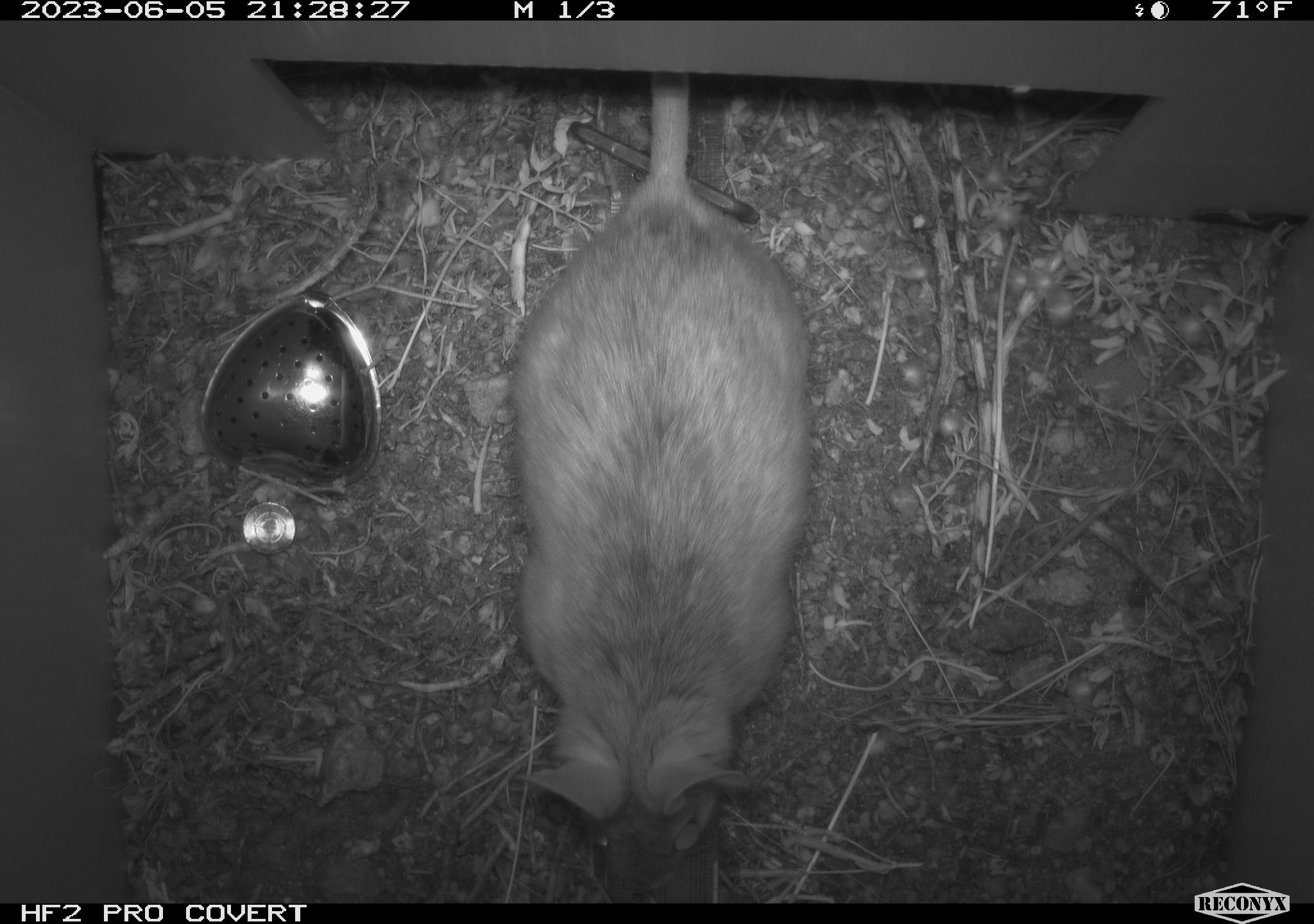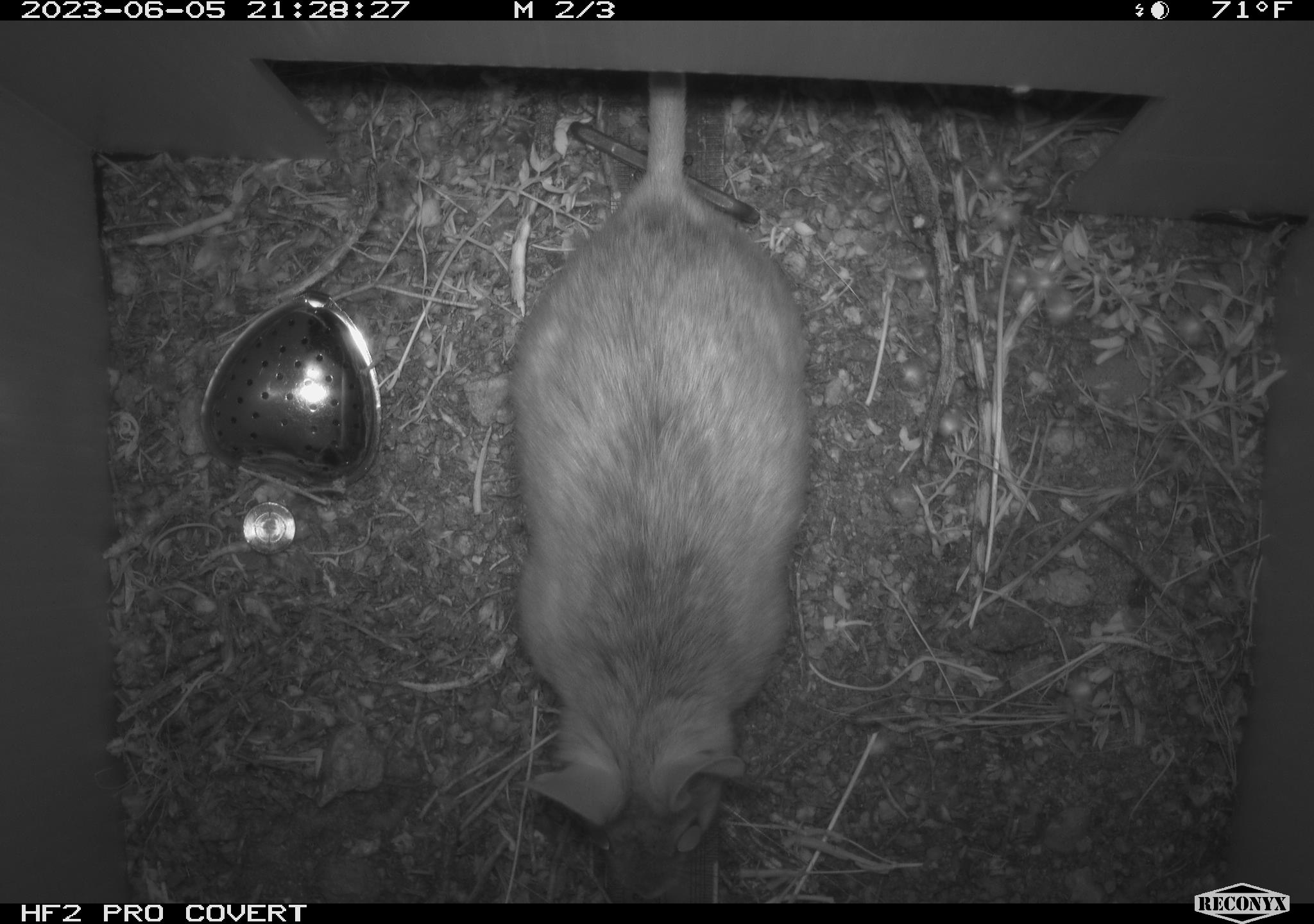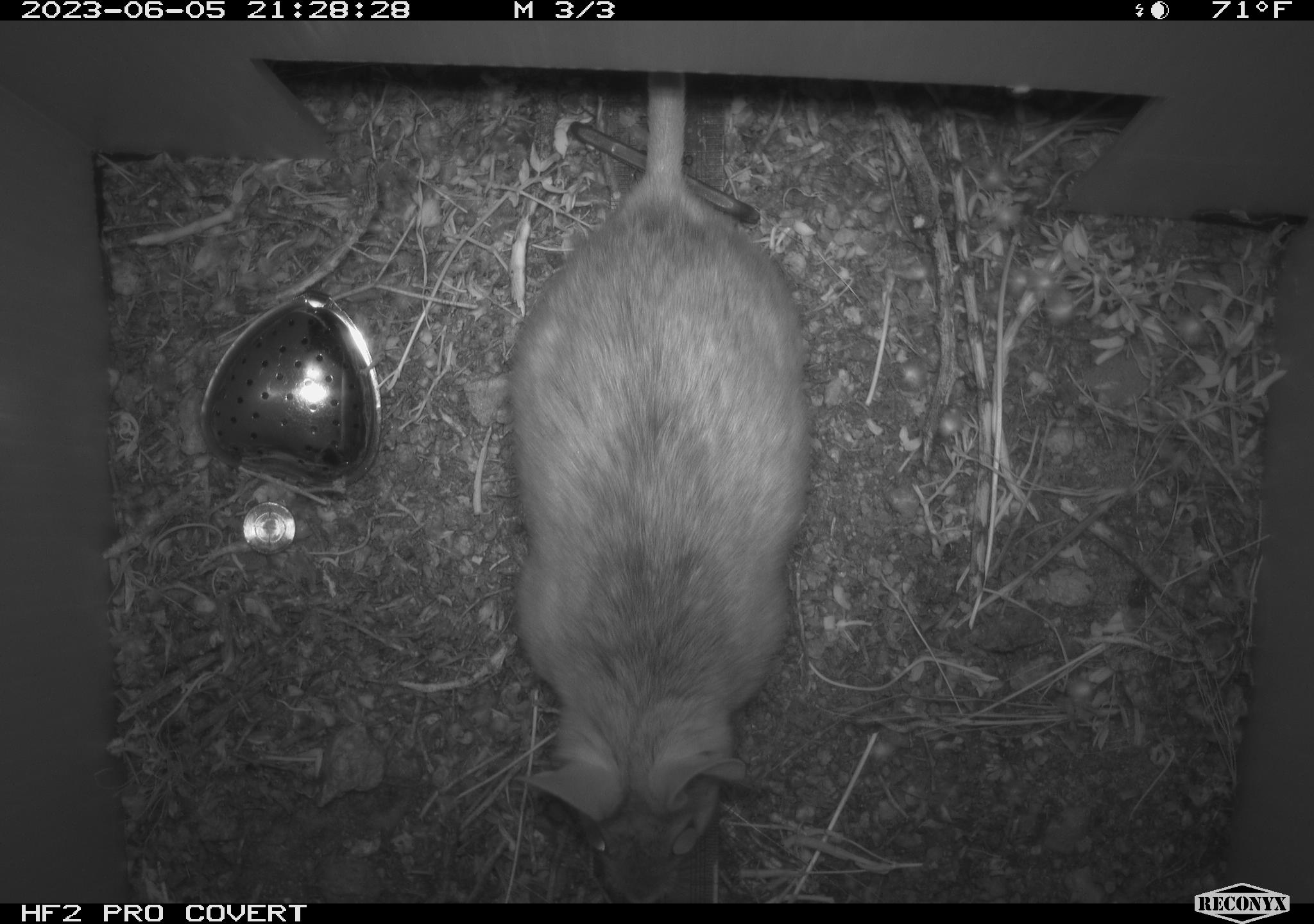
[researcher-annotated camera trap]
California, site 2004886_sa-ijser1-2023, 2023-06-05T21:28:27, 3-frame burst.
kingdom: Animalia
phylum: Chordata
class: Mammalia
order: Rodentia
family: Cricetidae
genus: Neotoma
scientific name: Neotoma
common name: pack rat or woodrat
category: neotoma species